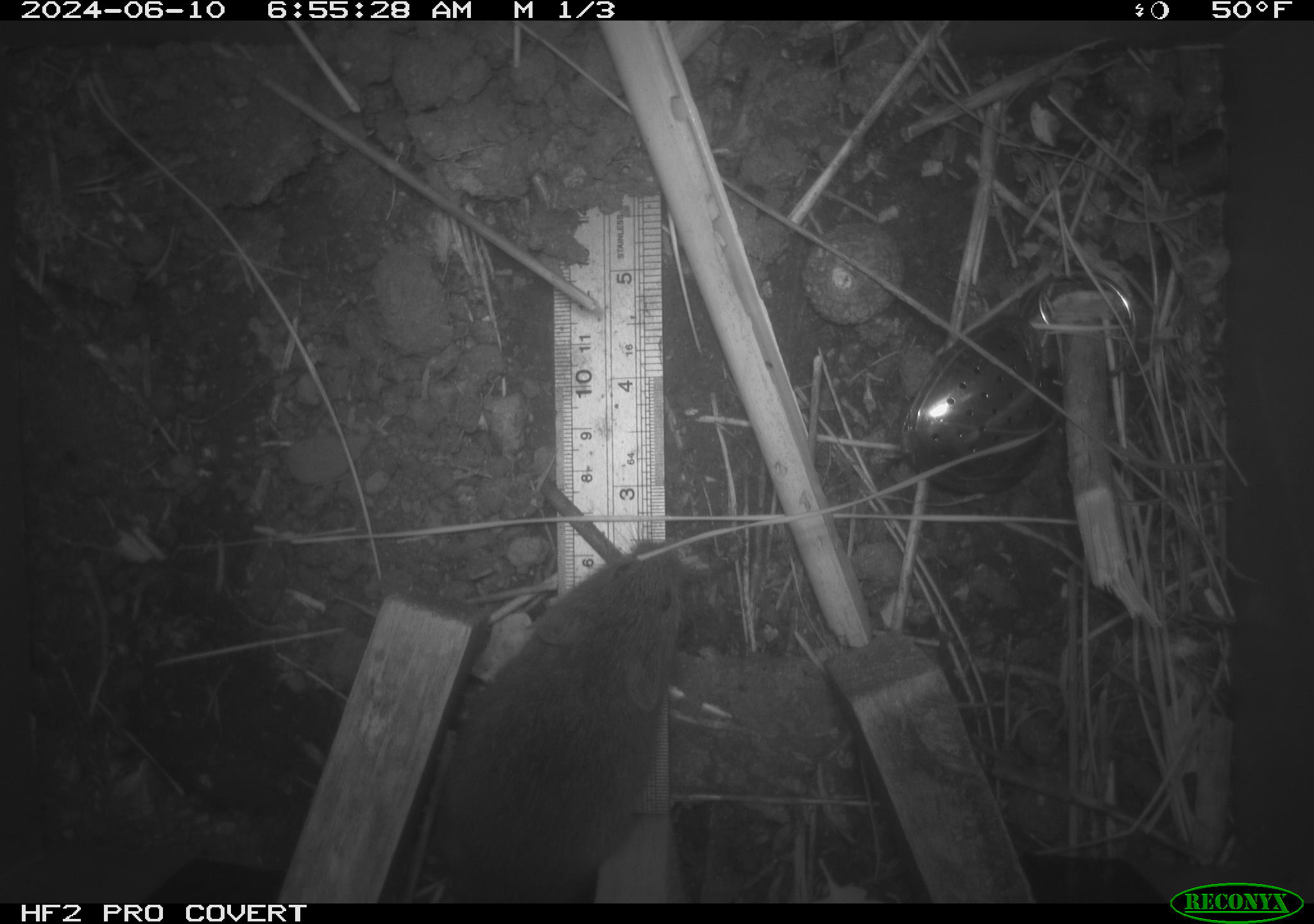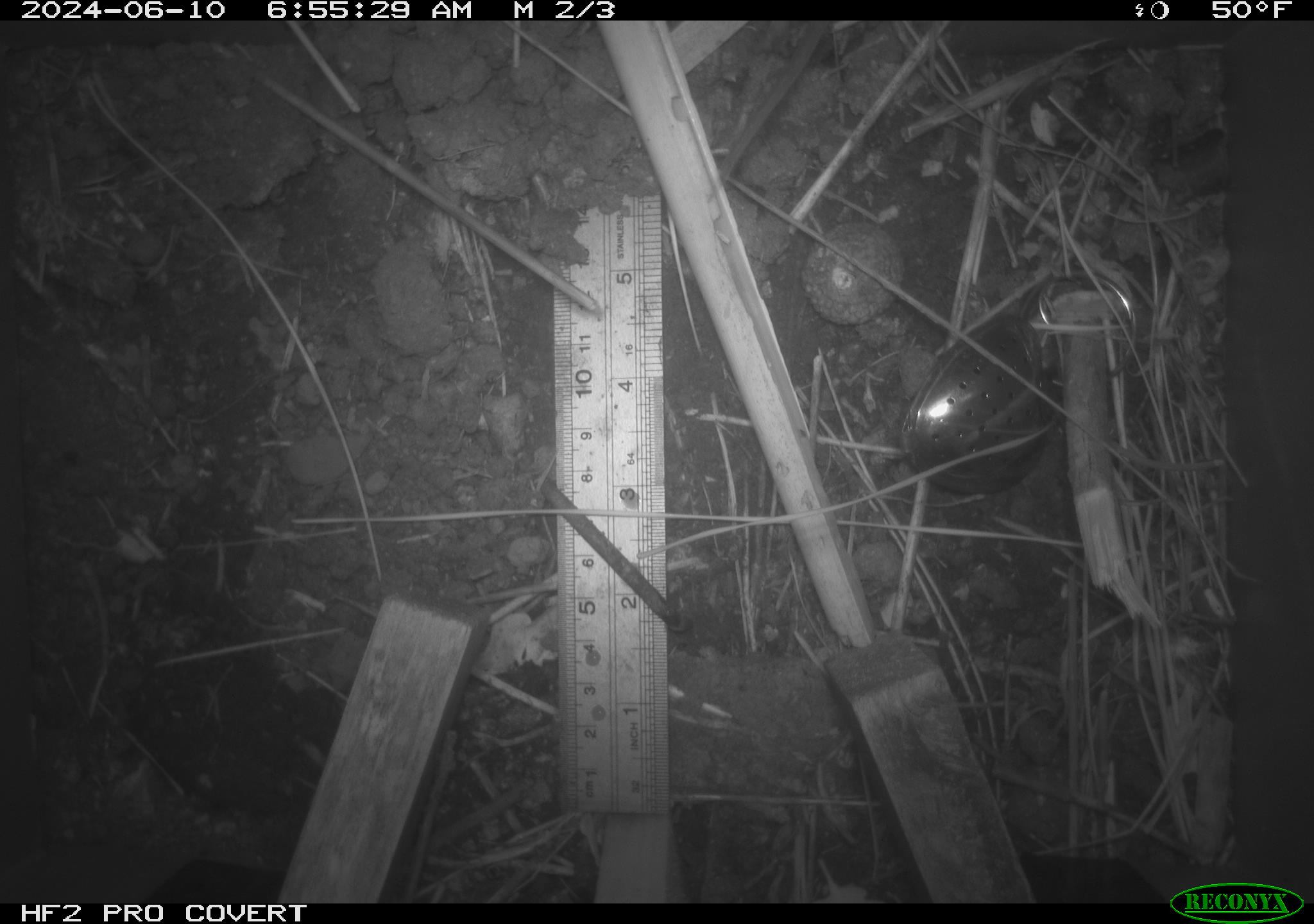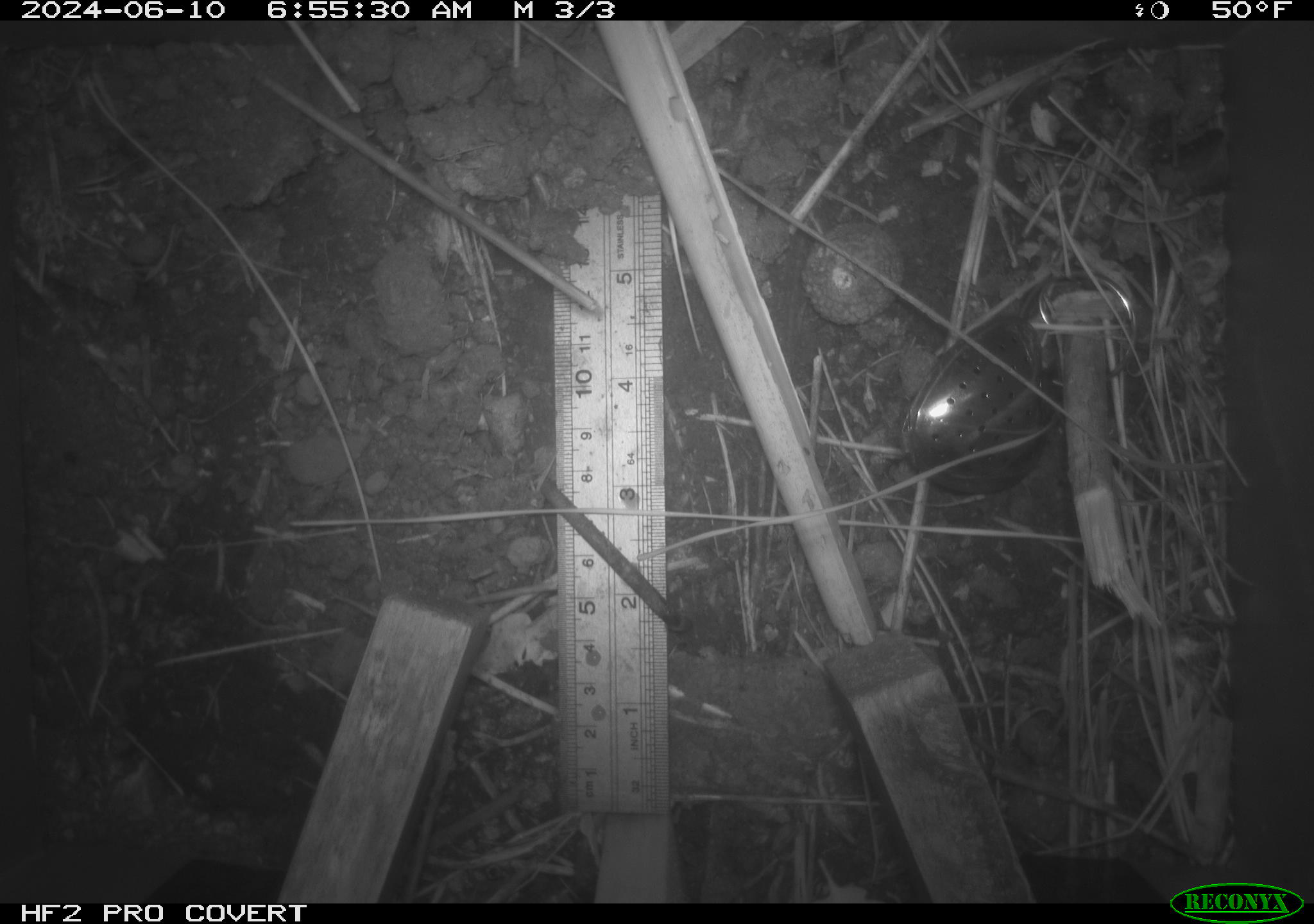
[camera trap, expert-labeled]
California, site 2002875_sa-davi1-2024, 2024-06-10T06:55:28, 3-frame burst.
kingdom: Animalia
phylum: Chordata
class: Mammalia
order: Rodentia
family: Cricetidae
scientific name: Arvicolinae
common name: voles, lemmings, and muskrats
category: arvicolinae subfamily